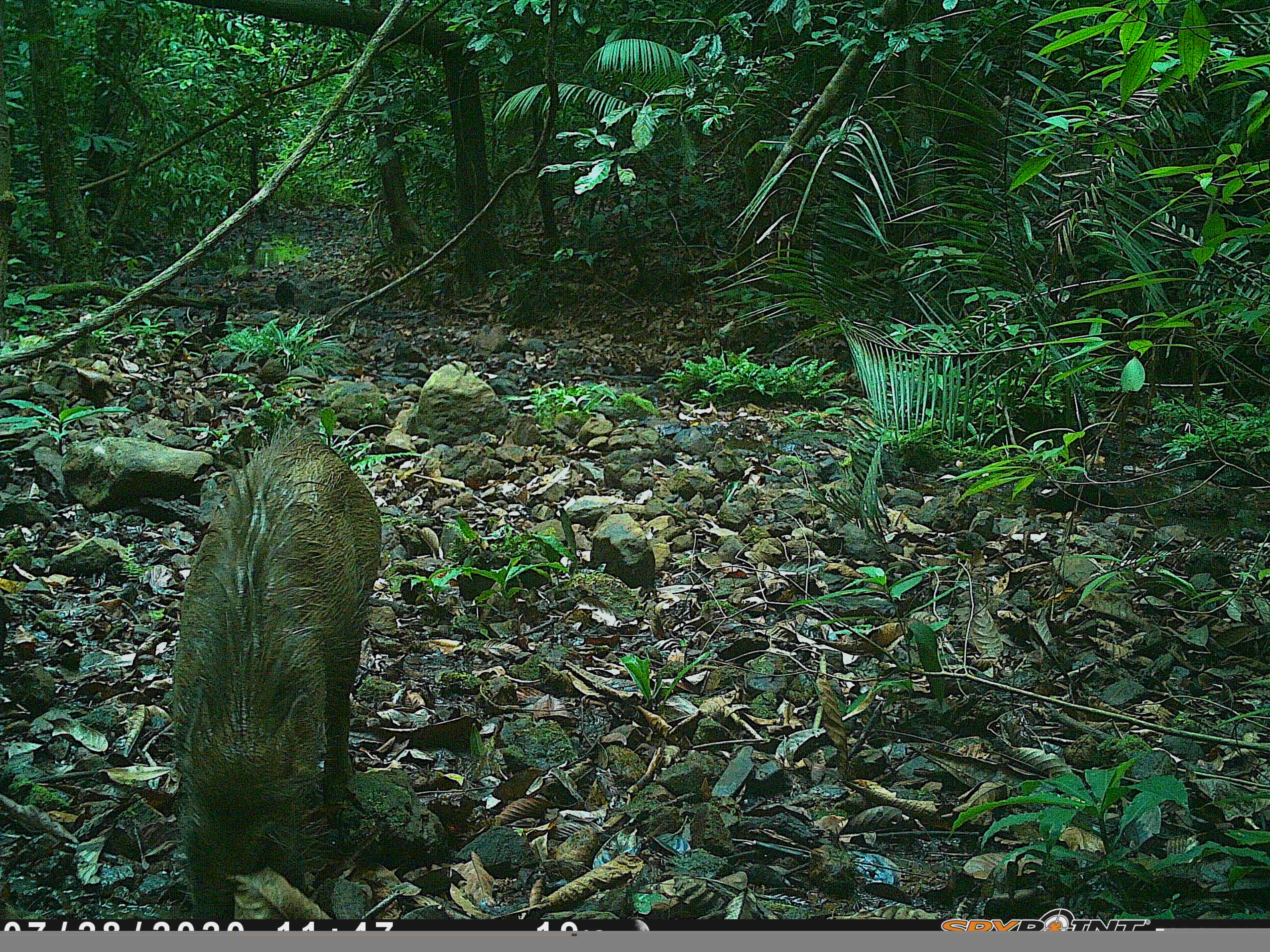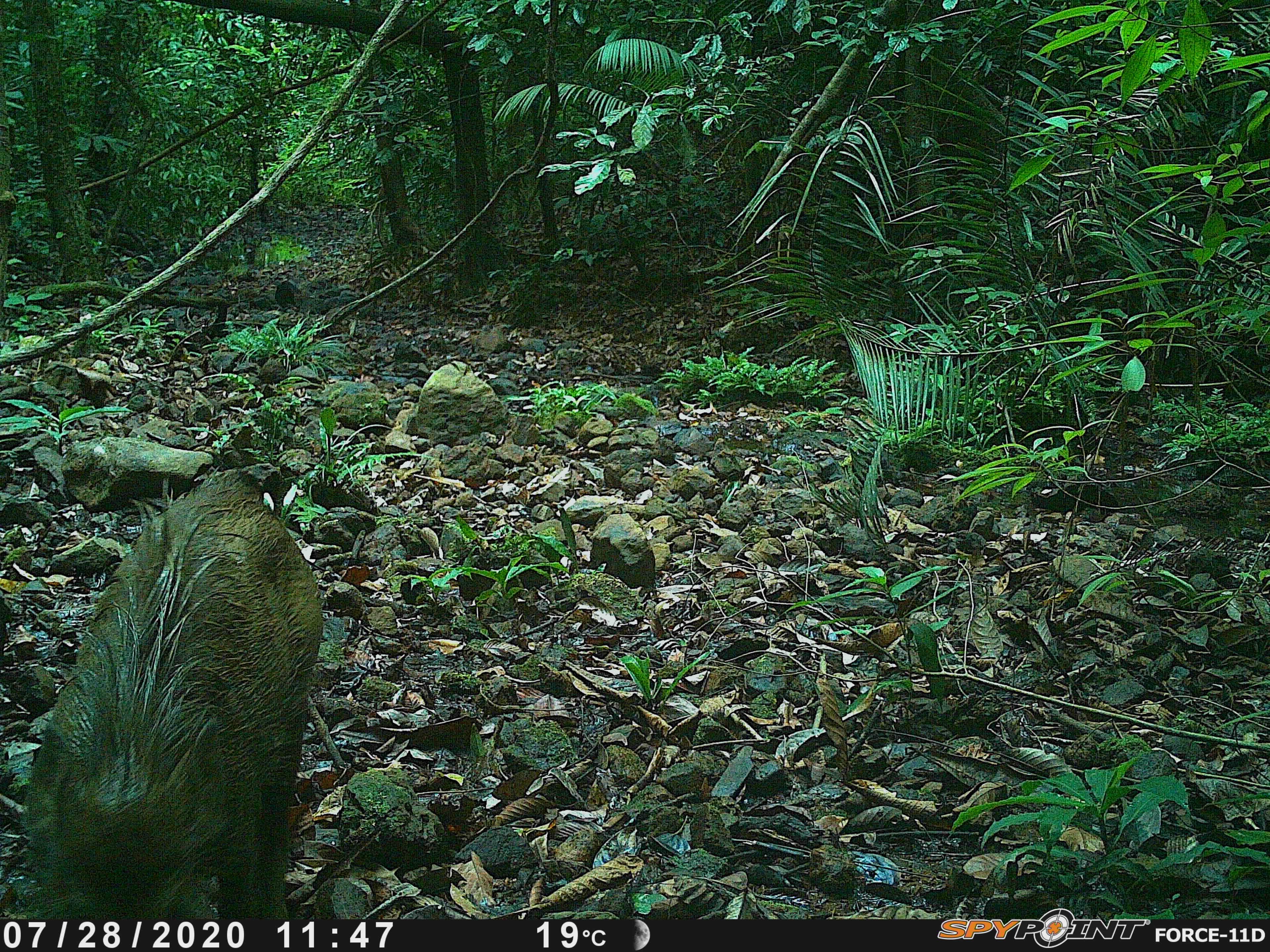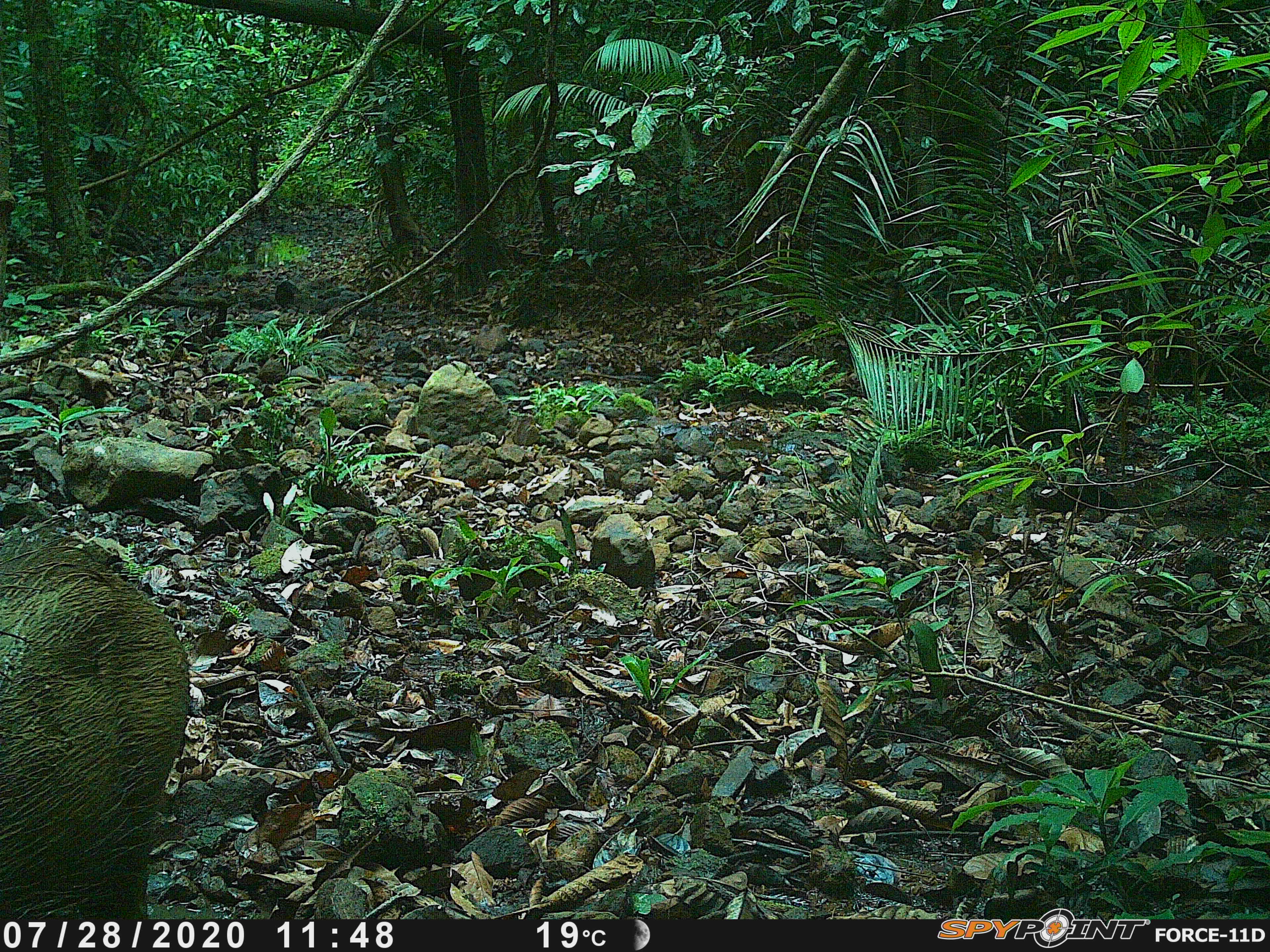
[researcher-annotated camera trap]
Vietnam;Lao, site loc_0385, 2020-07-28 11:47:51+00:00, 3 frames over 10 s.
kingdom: Animalia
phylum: Chordata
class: Mammalia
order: Artiodactyla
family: Suidae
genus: Sus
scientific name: Sus scrofa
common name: eurasian wild pig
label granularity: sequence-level